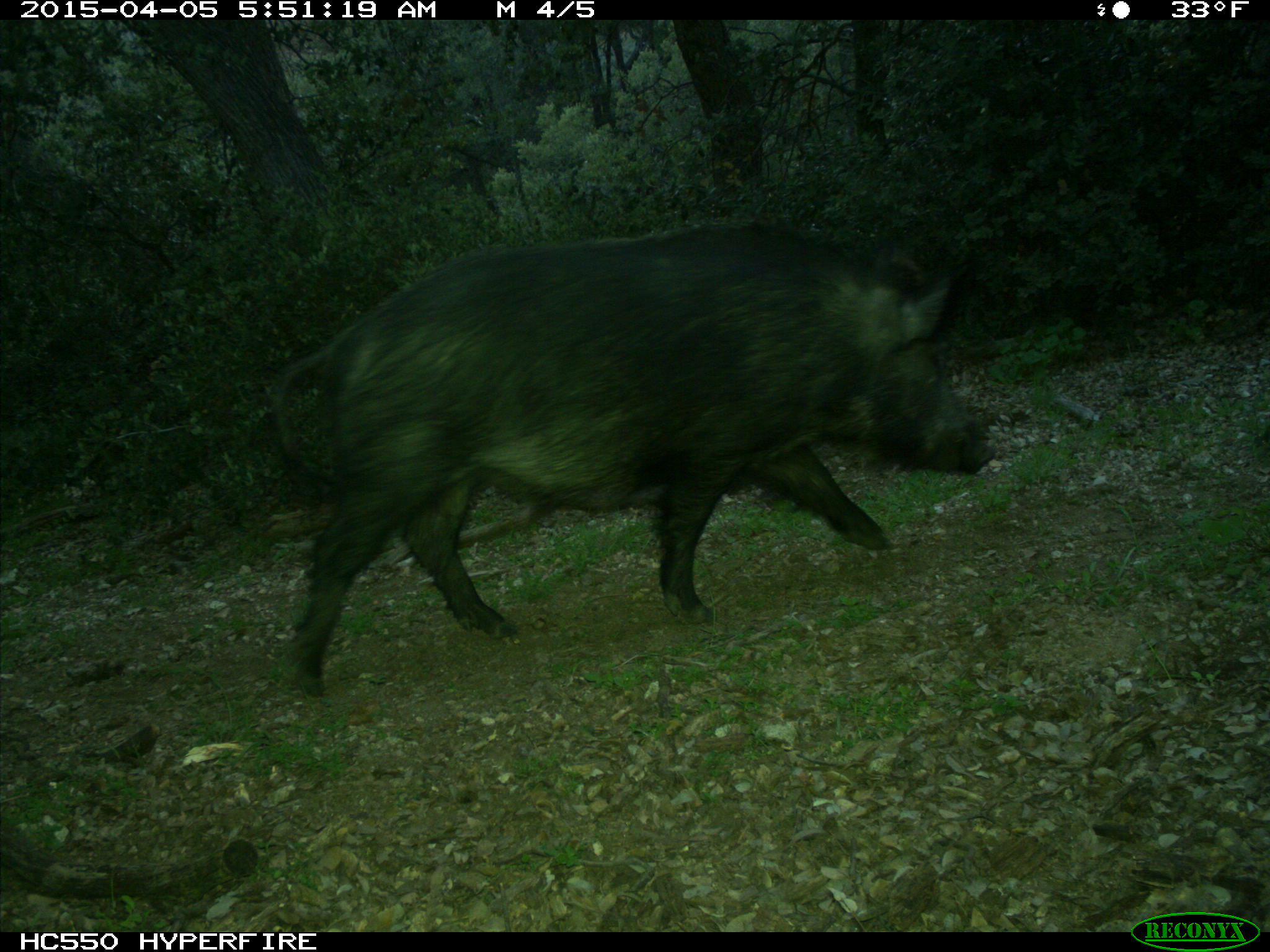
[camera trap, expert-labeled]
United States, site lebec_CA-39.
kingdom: Animalia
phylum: Chordata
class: Mammalia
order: Artiodactyla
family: Suidae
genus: Sus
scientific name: Sus scrofa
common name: wild boar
Sus scrofa (wild boar).